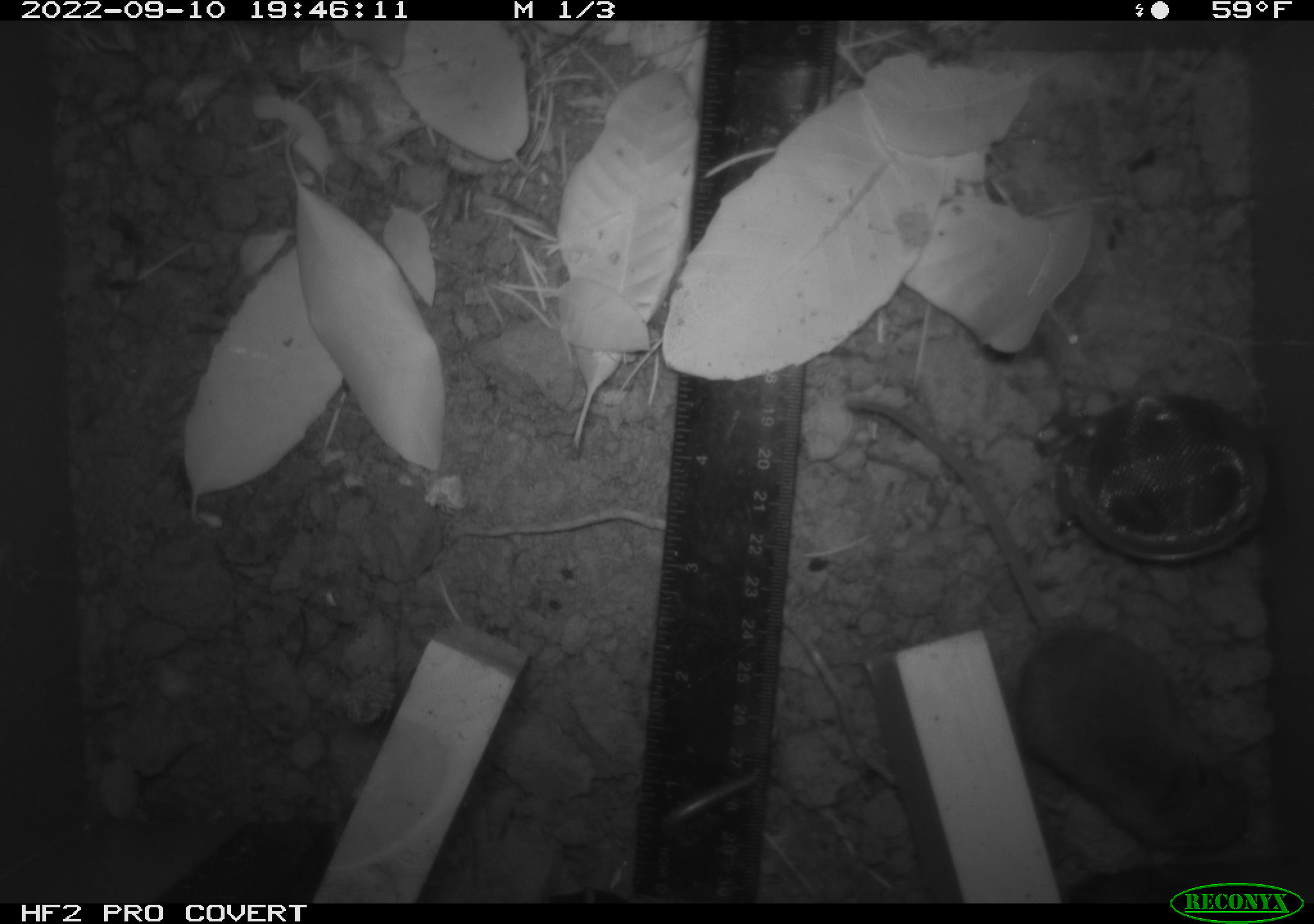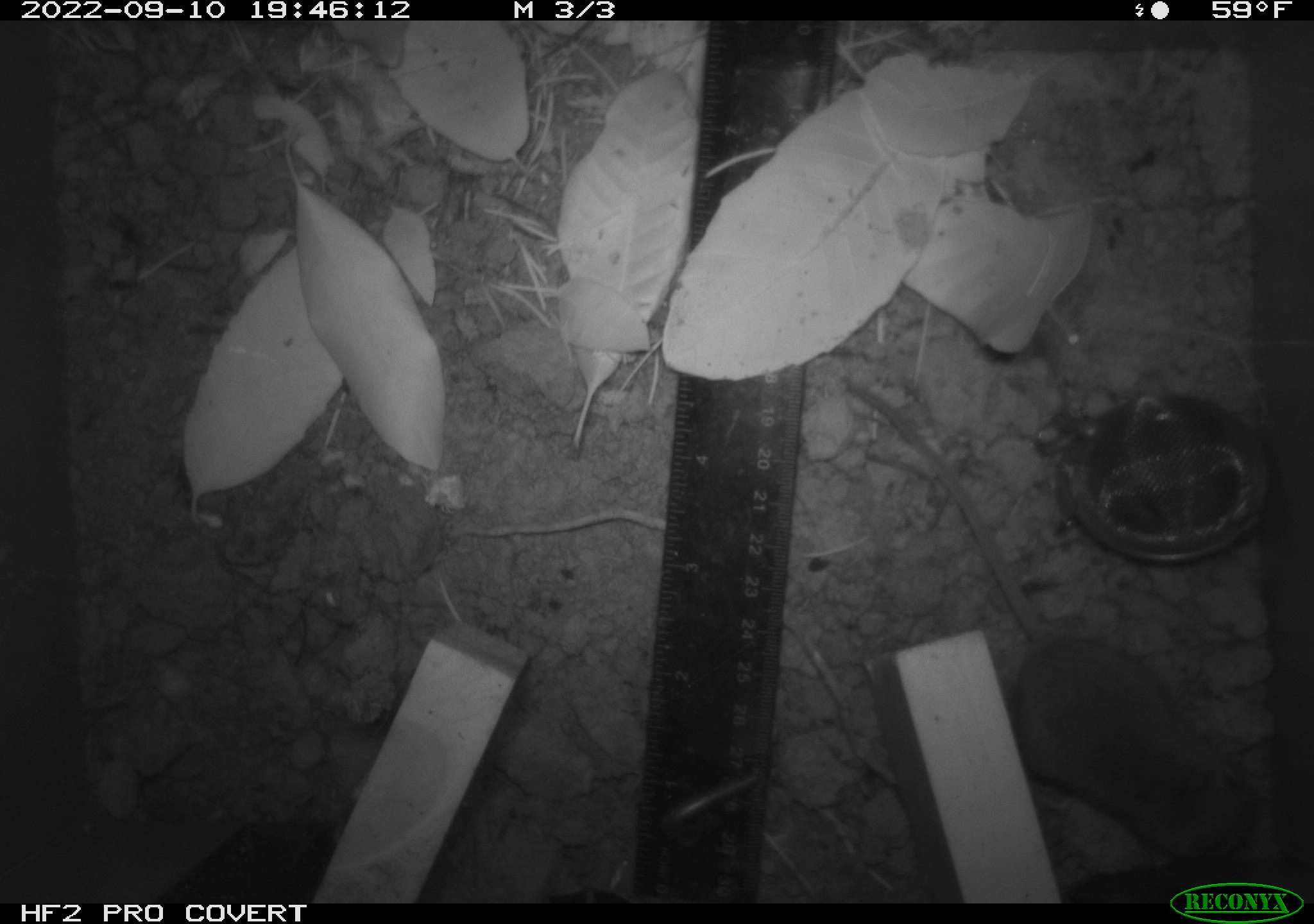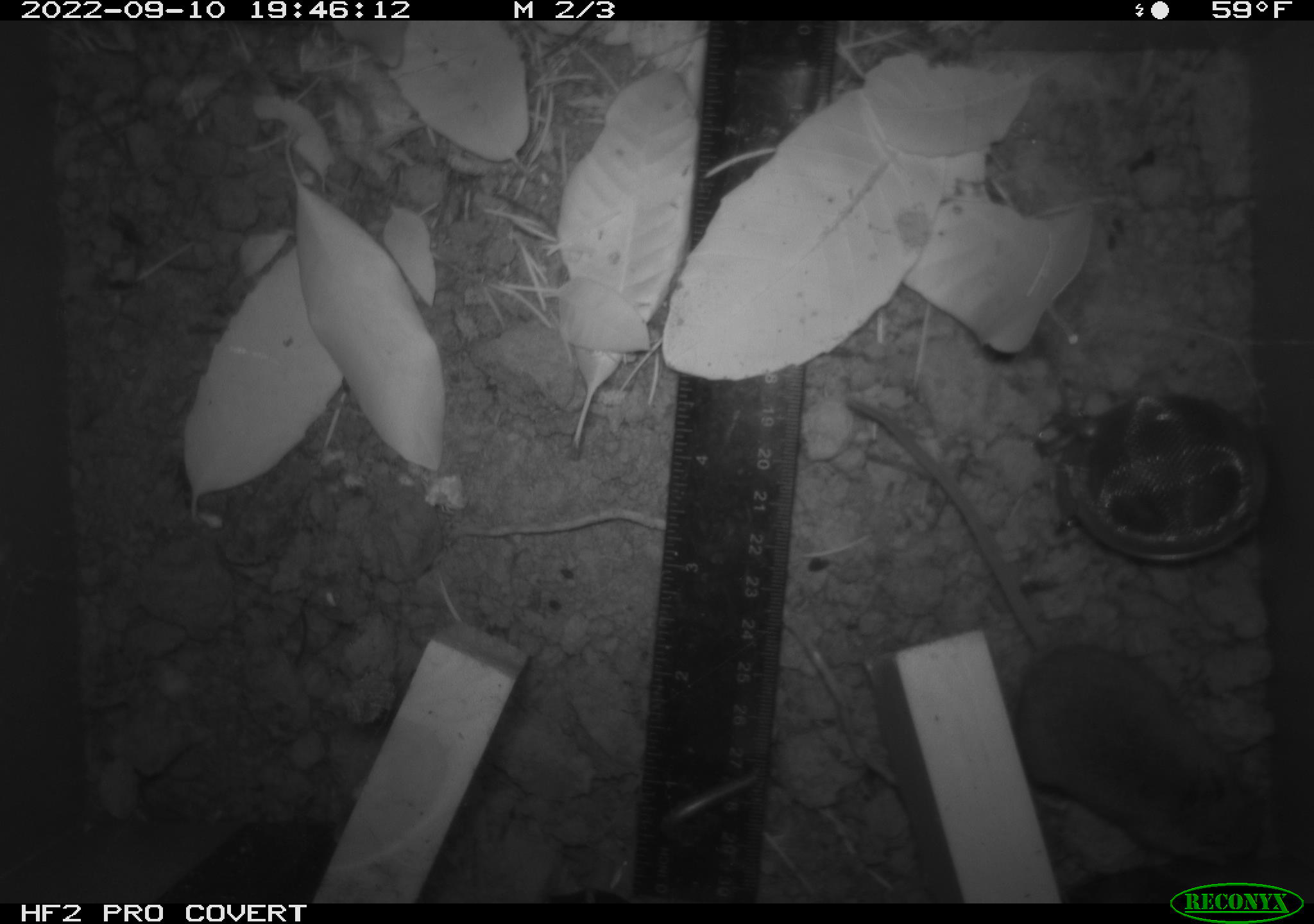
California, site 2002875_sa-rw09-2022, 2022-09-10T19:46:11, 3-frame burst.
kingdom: Animalia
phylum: Chordata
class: Mammalia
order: Rodentia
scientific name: Rodentia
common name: rodent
Rodent (Rodentia).